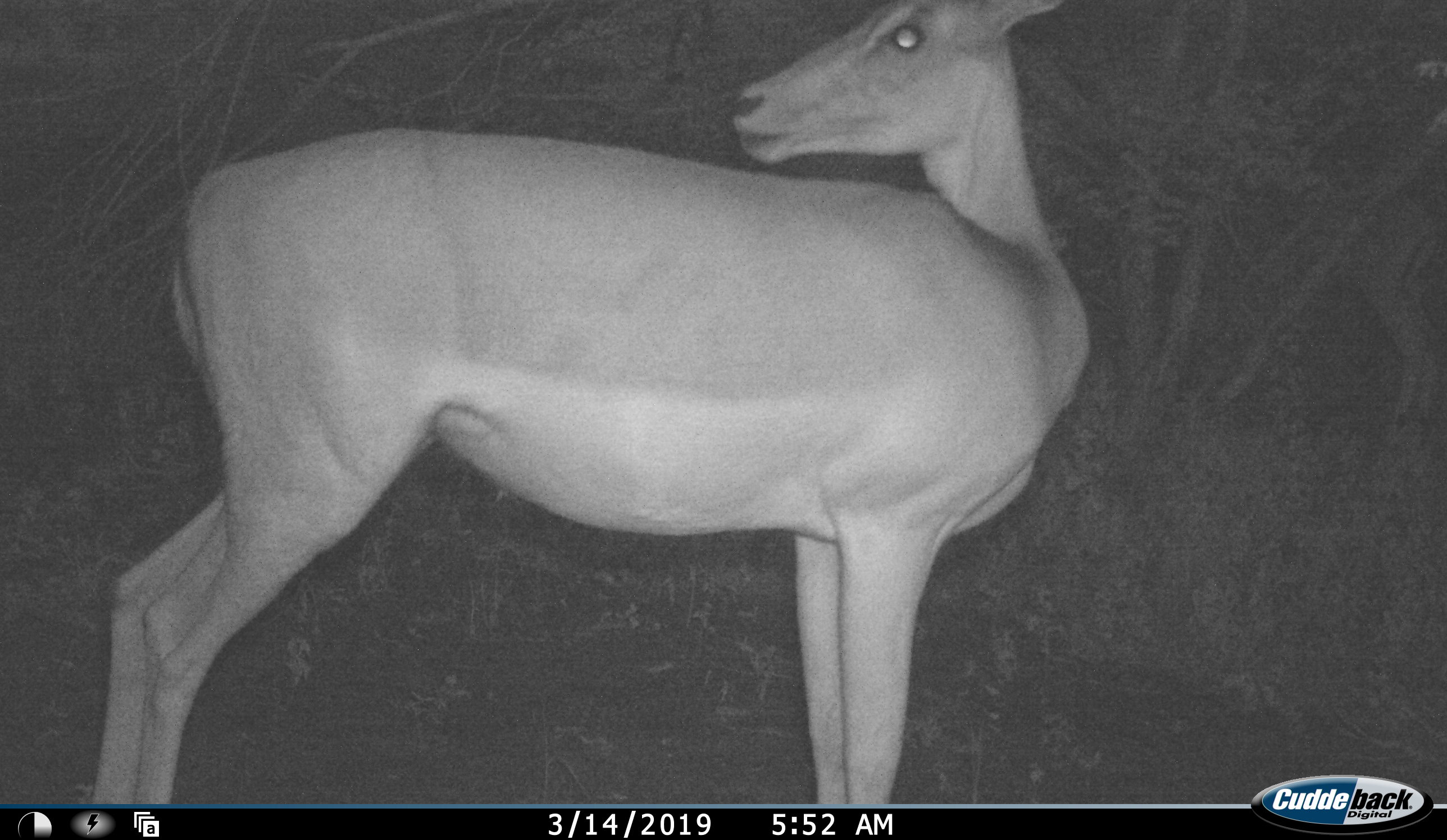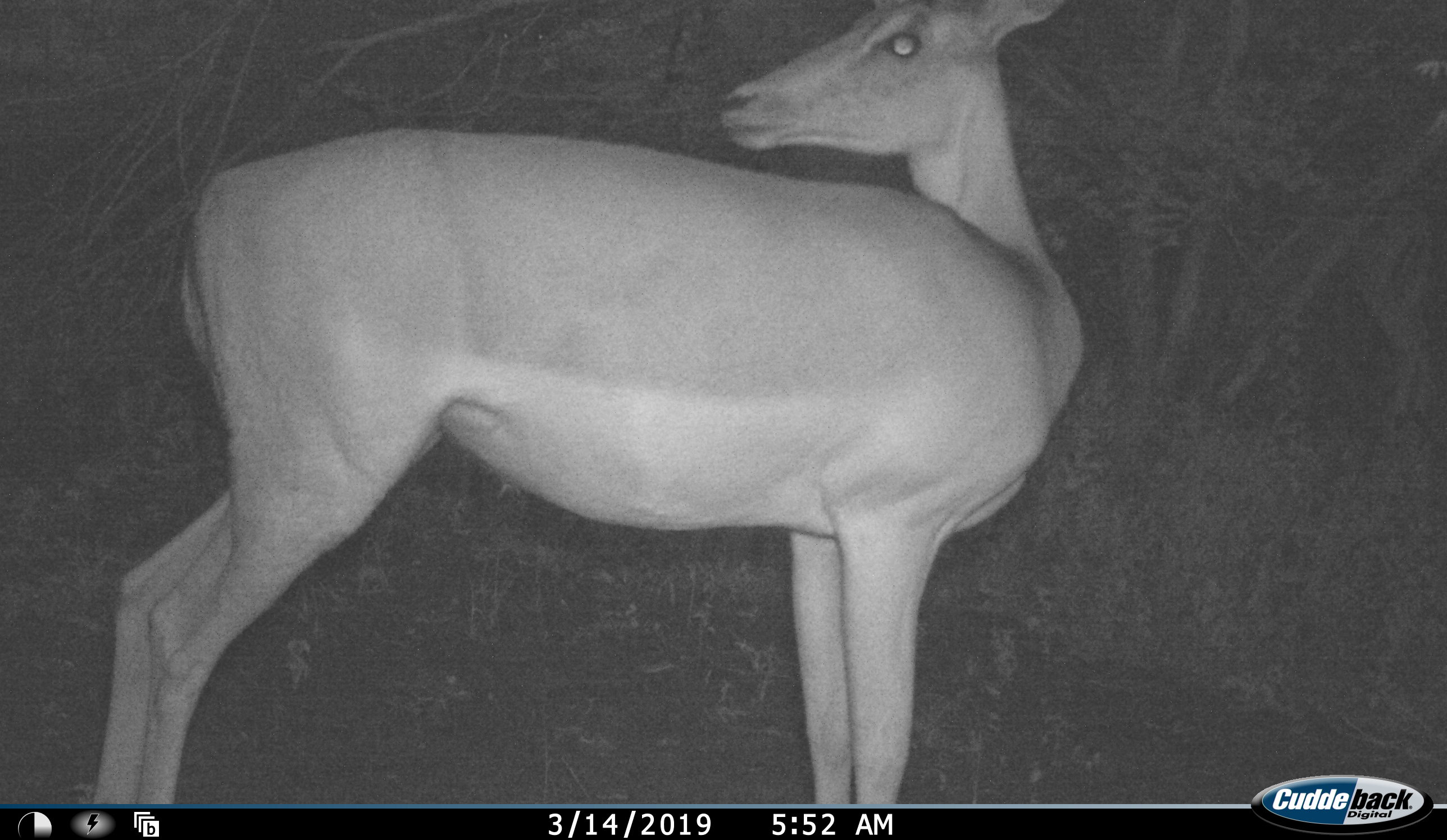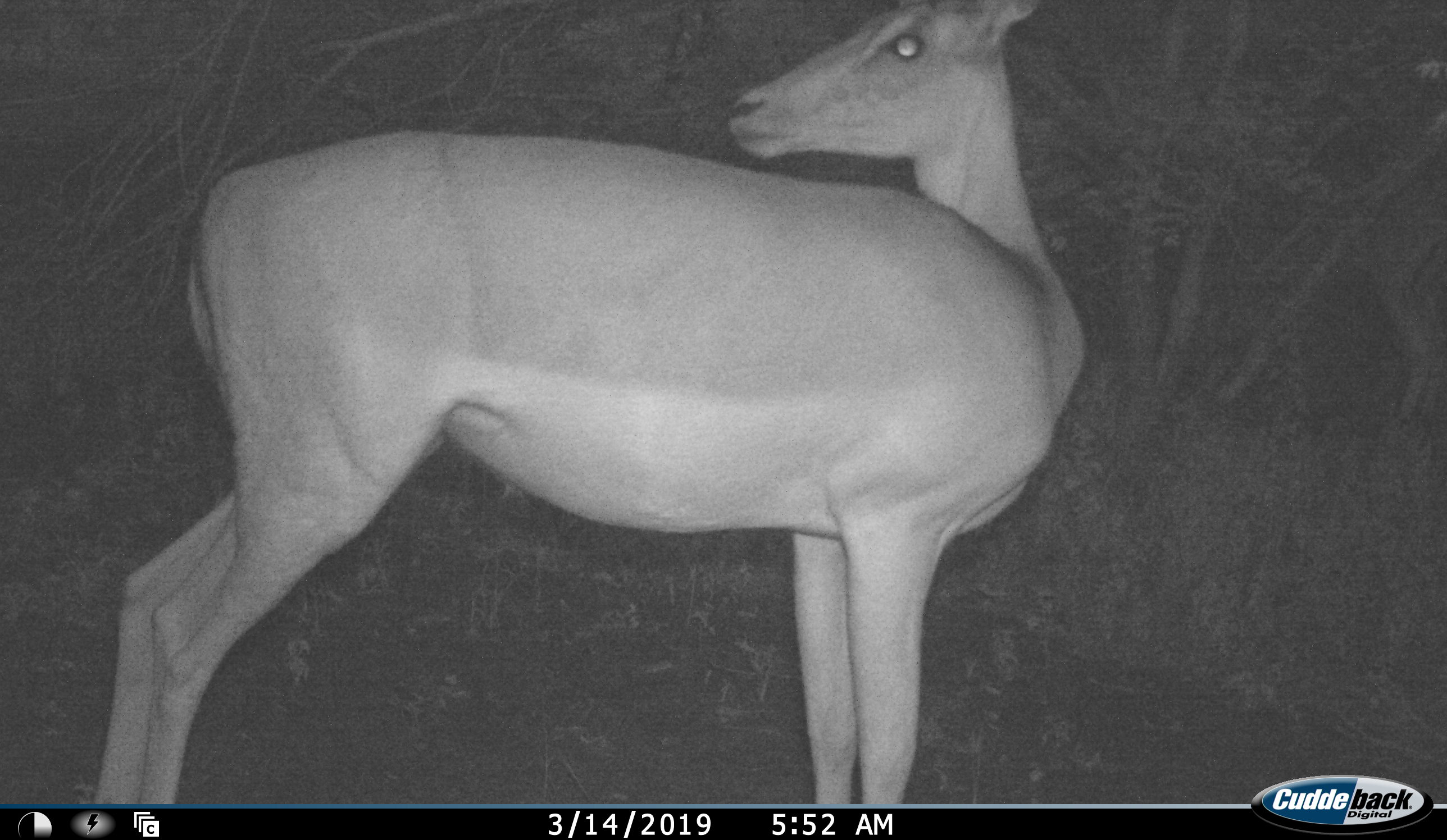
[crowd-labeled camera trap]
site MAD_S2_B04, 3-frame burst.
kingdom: Animalia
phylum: Chordata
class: Mammalia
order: Artiodactyla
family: Bovidae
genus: Aepyceros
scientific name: Aepyceros melampus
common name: impala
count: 1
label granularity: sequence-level